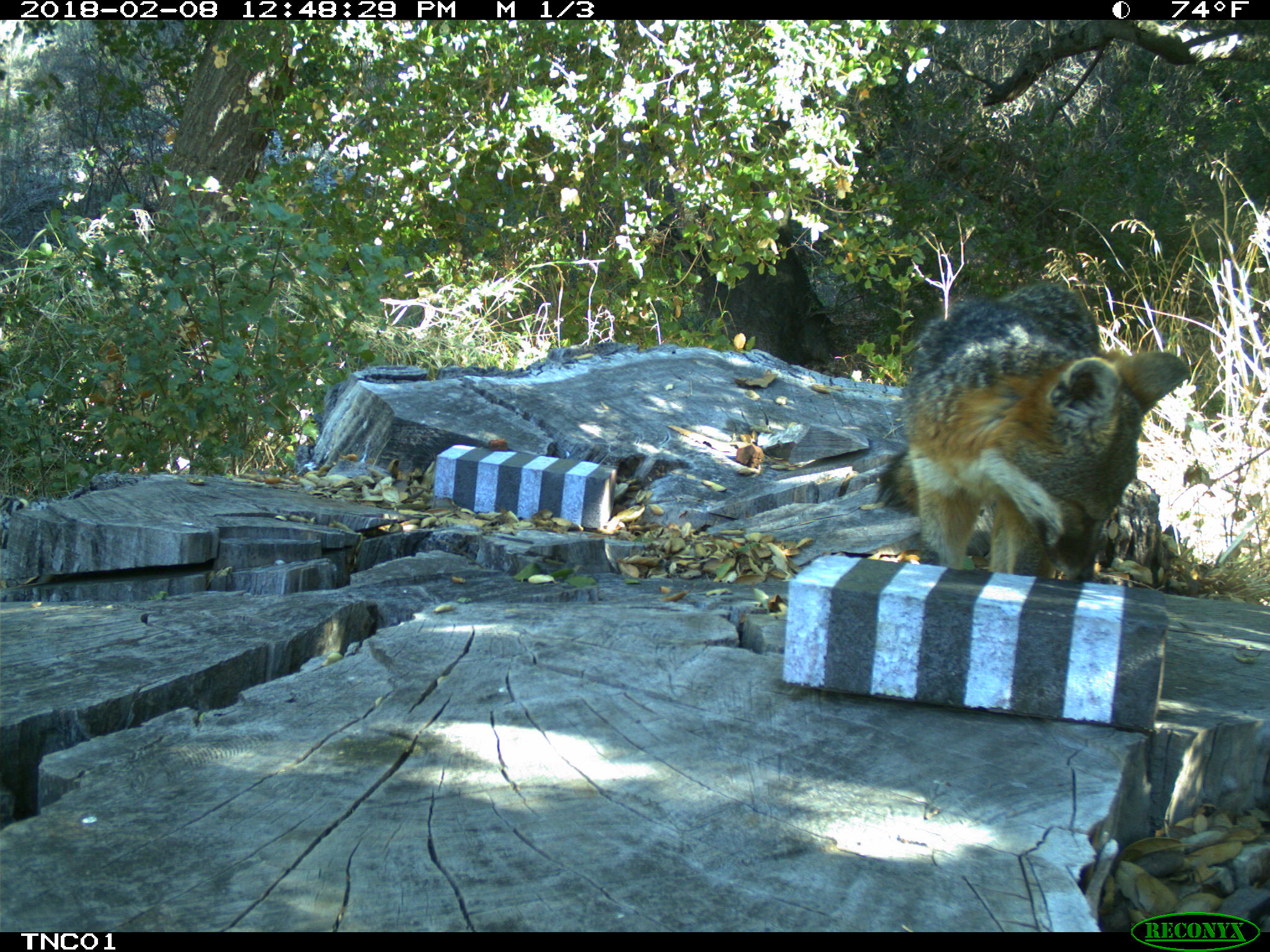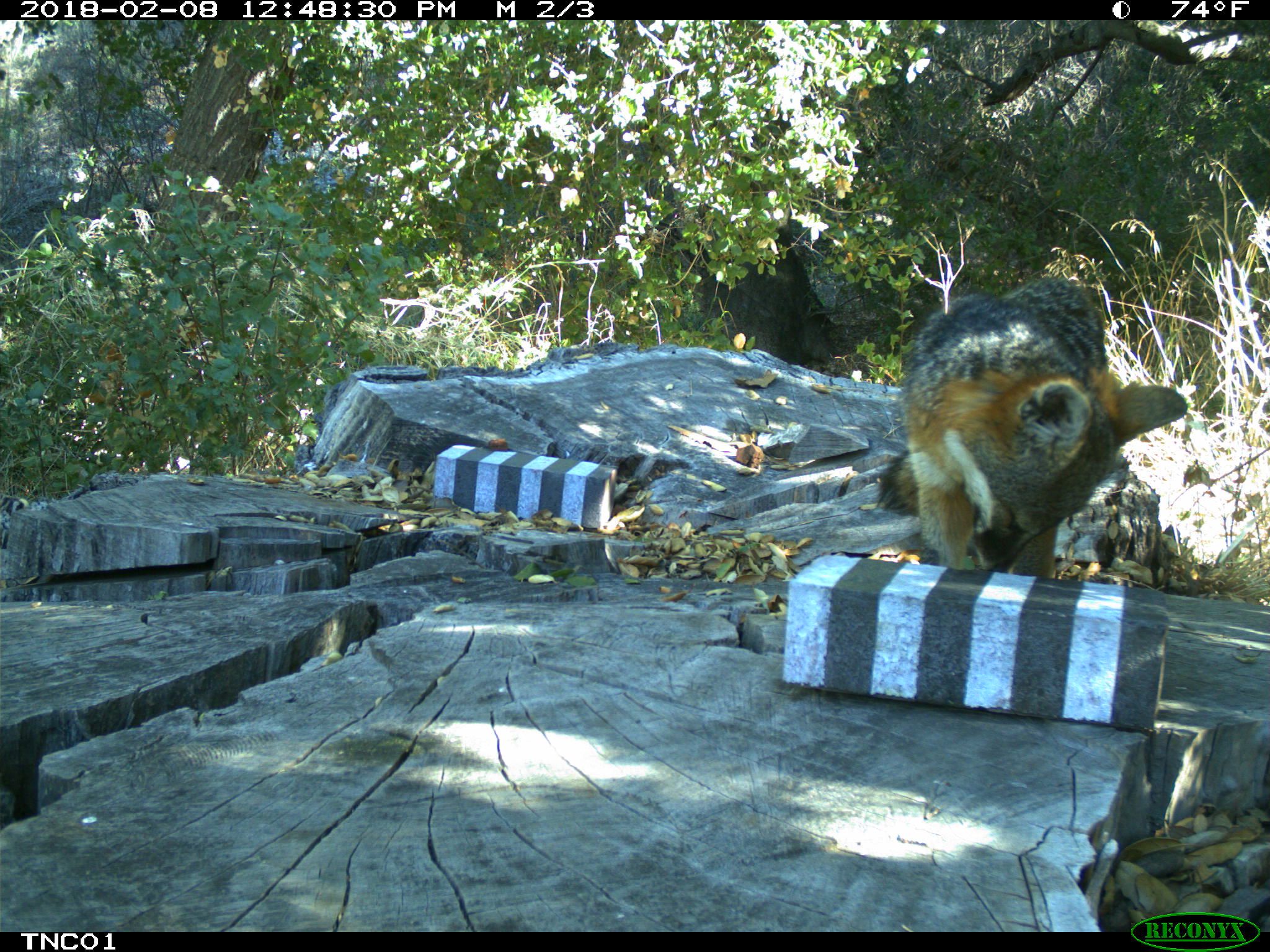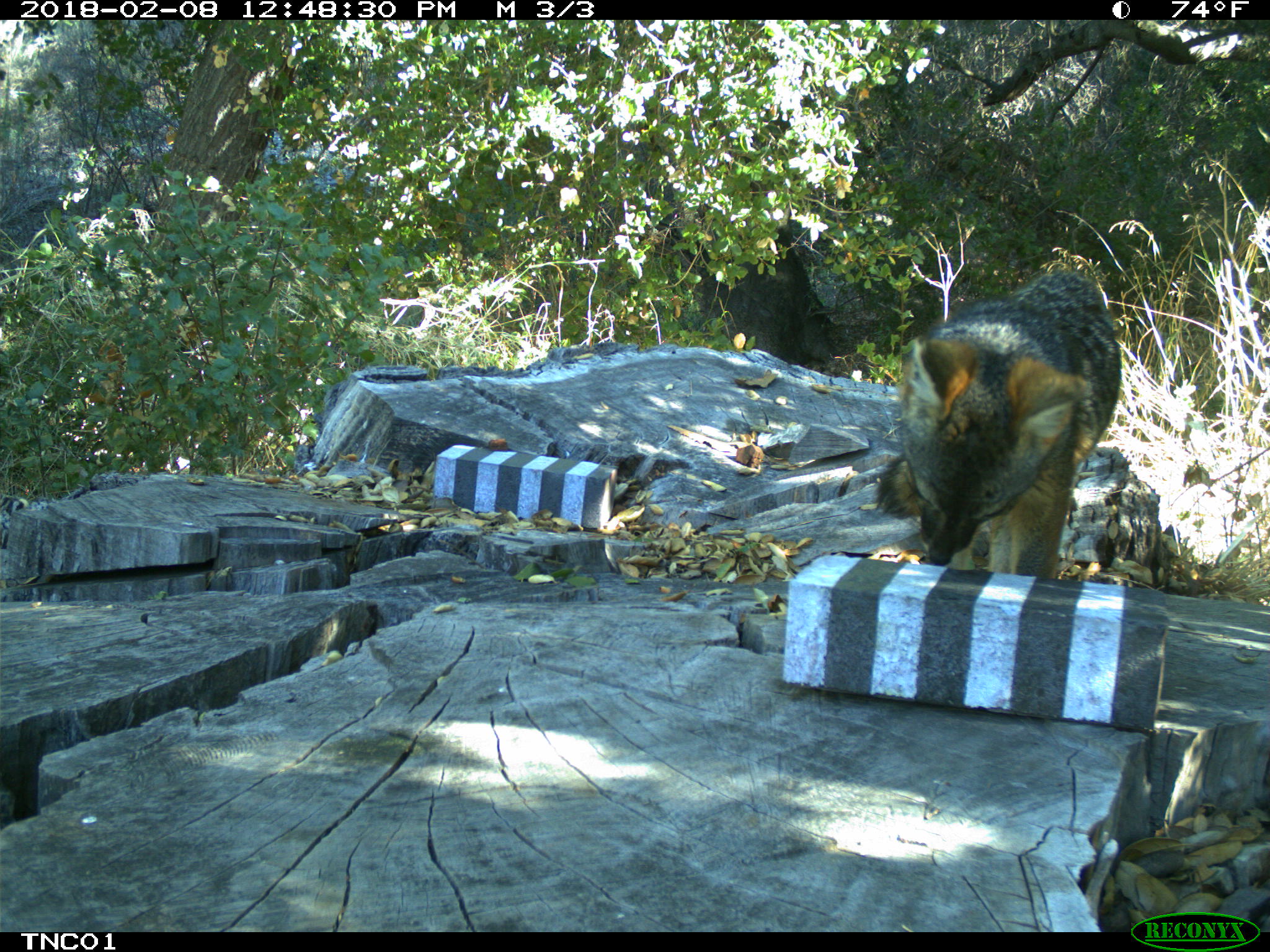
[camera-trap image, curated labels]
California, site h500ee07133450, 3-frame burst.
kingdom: Animalia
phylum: Chordata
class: Mammalia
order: Carnivora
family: Canidae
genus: Urocyon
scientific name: Urocyon littoralis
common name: island fox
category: fox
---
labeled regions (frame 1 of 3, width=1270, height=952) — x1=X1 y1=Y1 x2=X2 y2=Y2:
fox: x1=873 y1=279 x2=1190 y2=583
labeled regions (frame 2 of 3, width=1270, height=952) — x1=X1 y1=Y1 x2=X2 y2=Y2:
fox: x1=874 y1=277 x2=1186 y2=578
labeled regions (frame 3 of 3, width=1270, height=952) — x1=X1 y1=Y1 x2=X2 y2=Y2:
fox: x1=874 y1=269 x2=1122 y2=580